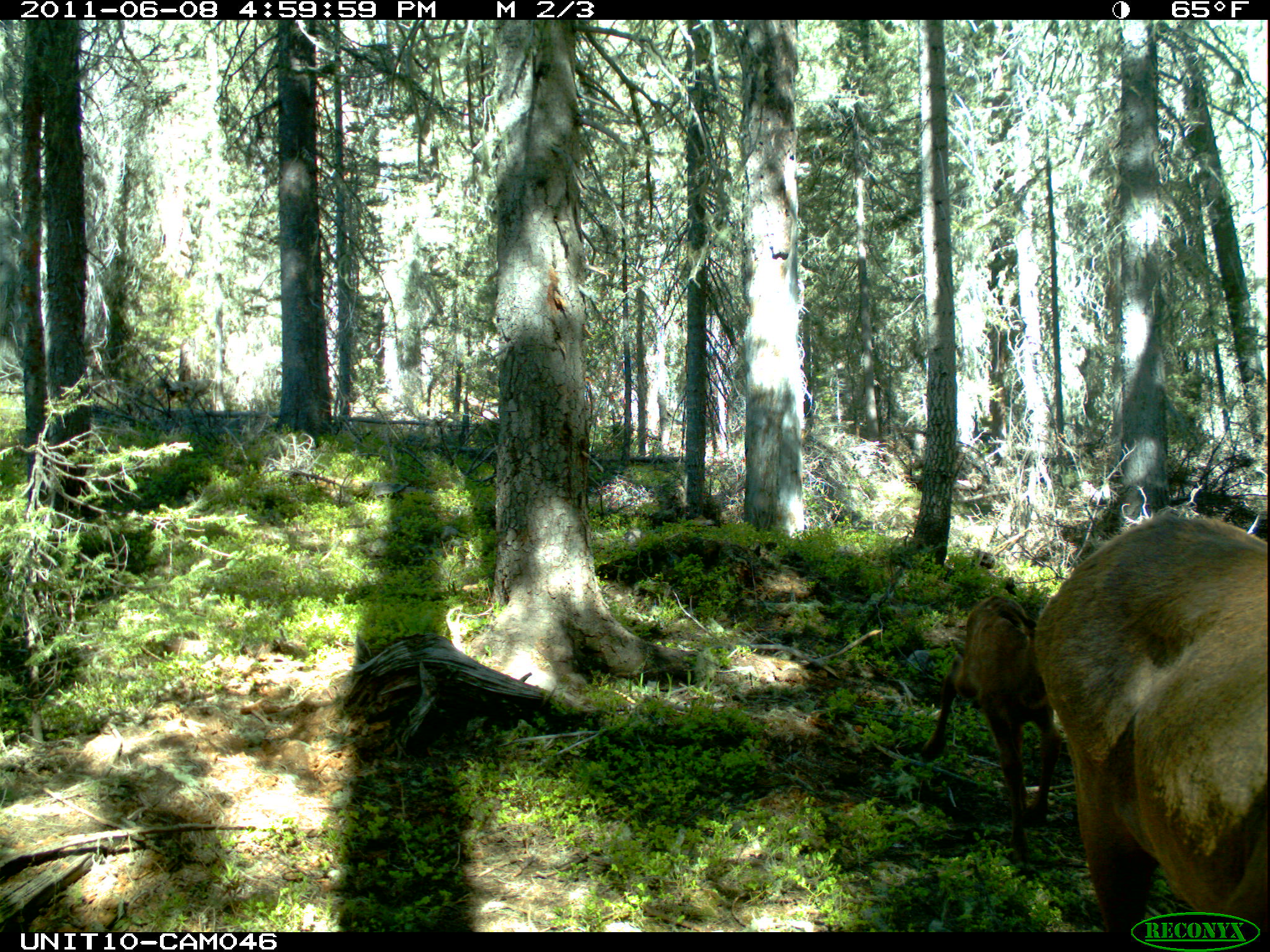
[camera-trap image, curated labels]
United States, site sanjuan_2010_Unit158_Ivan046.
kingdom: Animalia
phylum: Chordata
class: Mammalia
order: Artiodactyla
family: Cervidae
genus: Cervus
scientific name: Cervus elaphus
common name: red deer